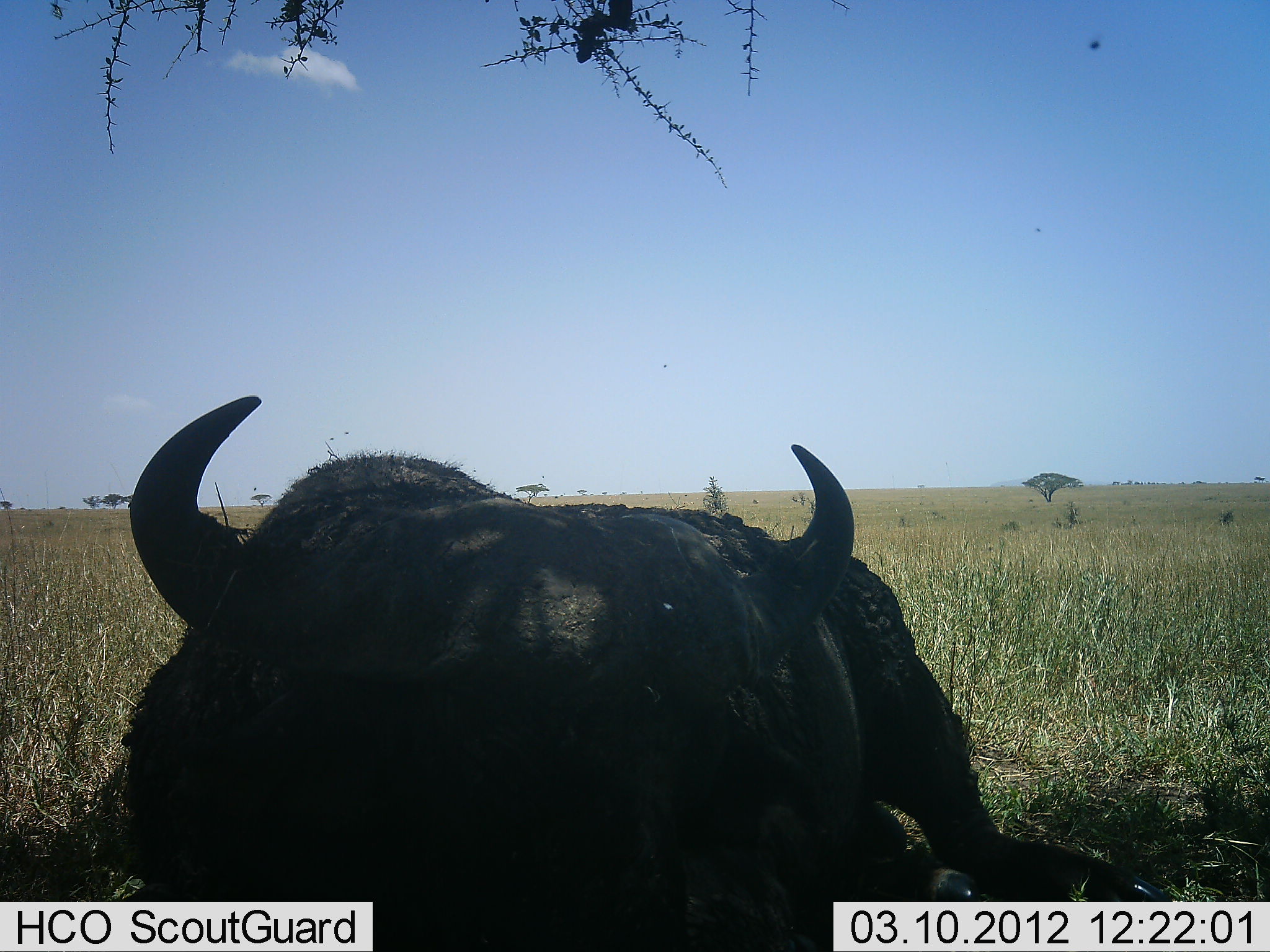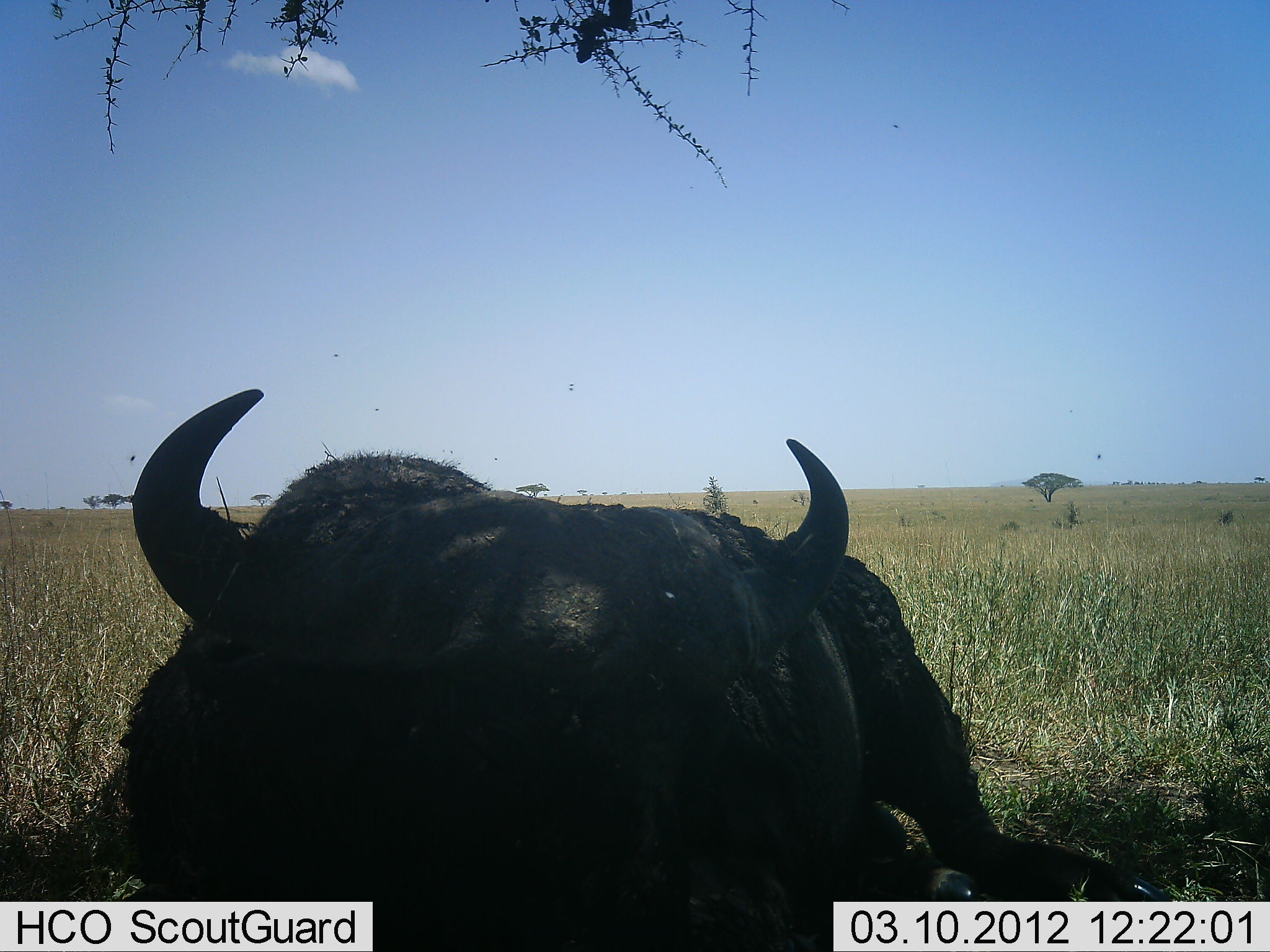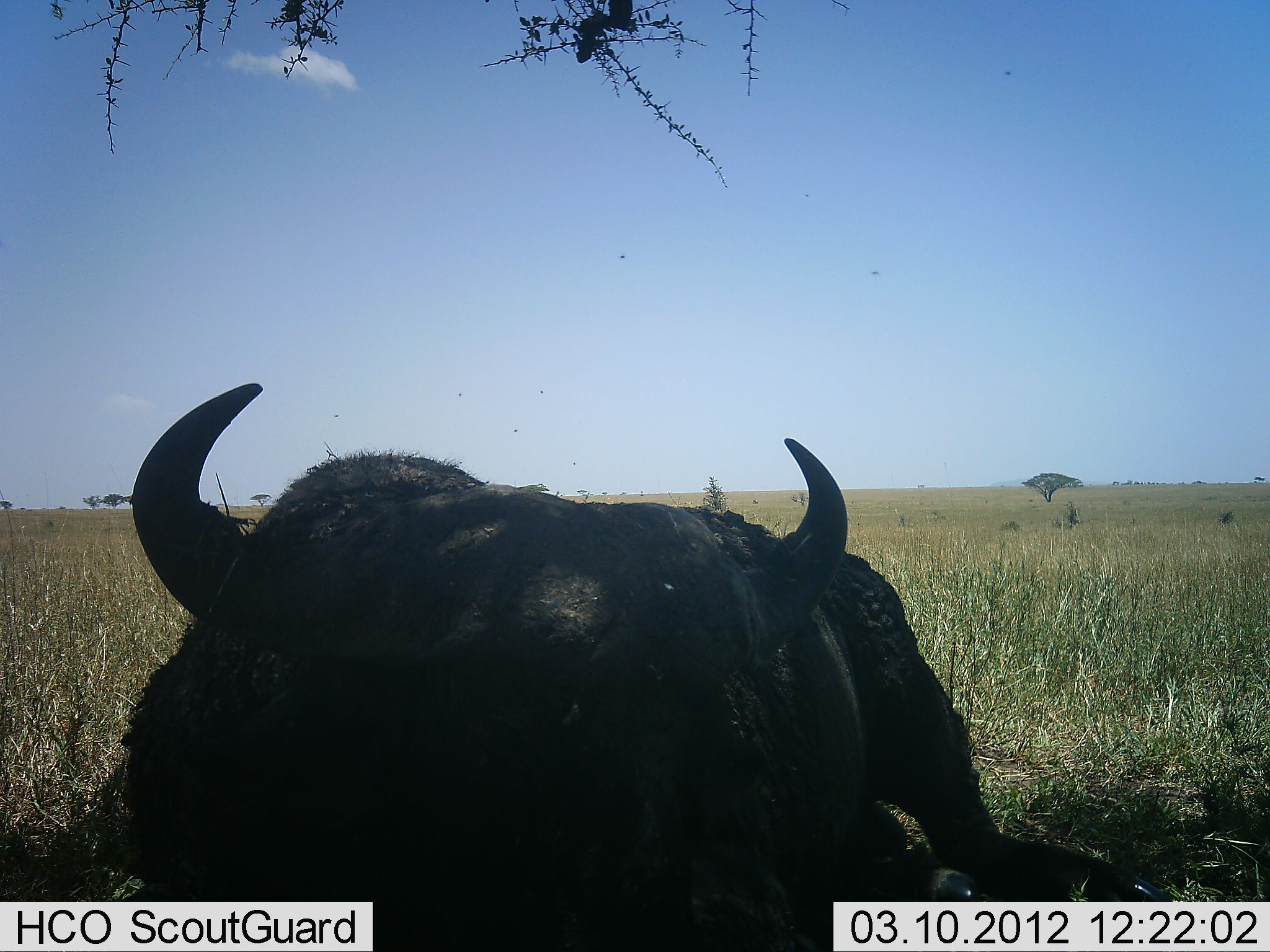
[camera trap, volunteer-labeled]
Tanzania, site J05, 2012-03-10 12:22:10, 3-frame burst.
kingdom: Animalia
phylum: Chordata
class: Mammalia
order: Artiodactyla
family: Bovidae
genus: Syncerus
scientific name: Syncerus caffer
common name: cape buffalo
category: buffalo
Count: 1.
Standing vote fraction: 31%.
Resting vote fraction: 62%.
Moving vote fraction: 0%.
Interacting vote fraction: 6%.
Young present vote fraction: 0%.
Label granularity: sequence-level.